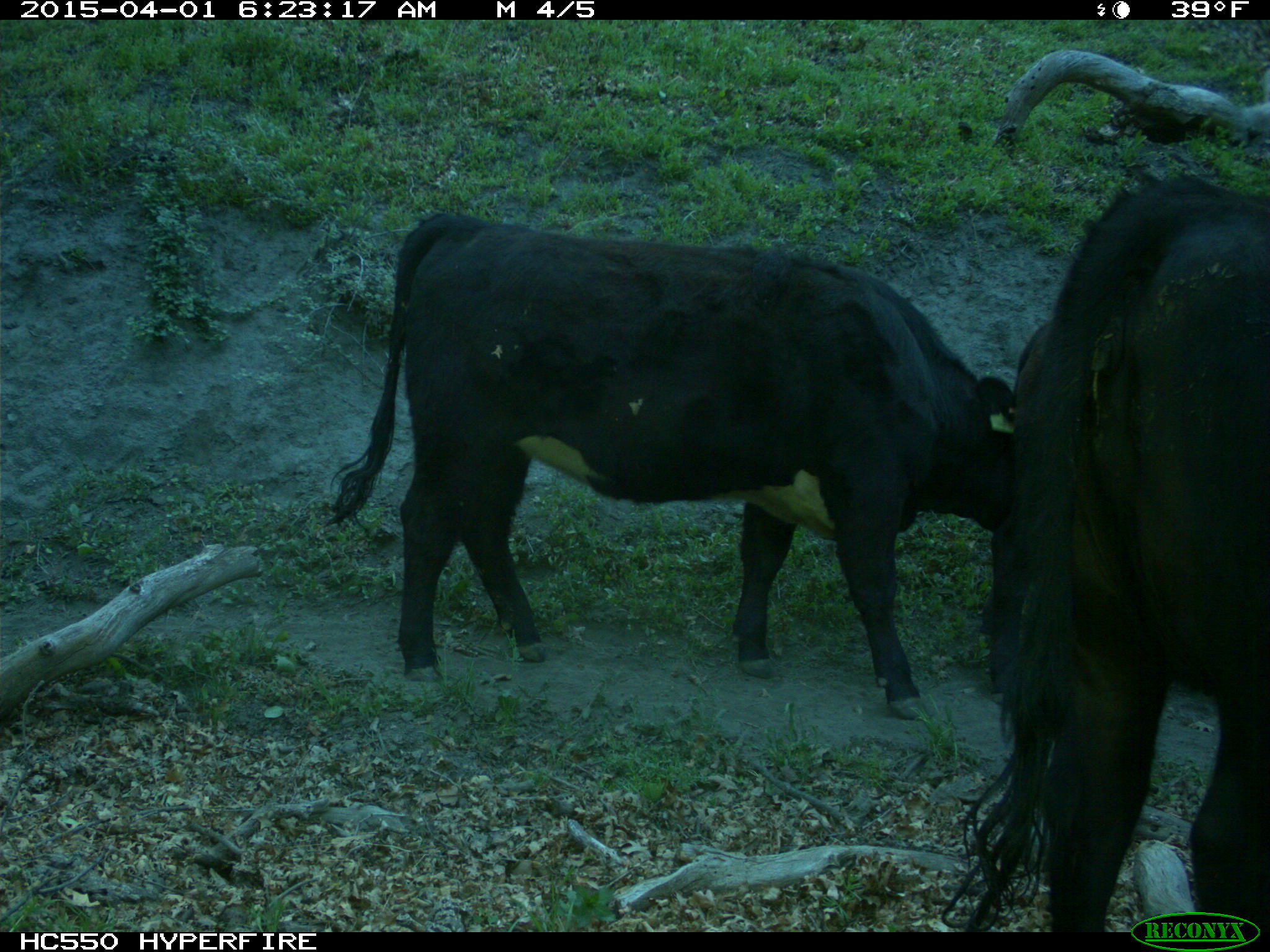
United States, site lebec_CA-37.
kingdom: Animalia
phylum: Chordata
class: Mammalia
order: Artiodactyla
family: Bovidae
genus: Bos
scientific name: Bos taurus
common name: domestic cow